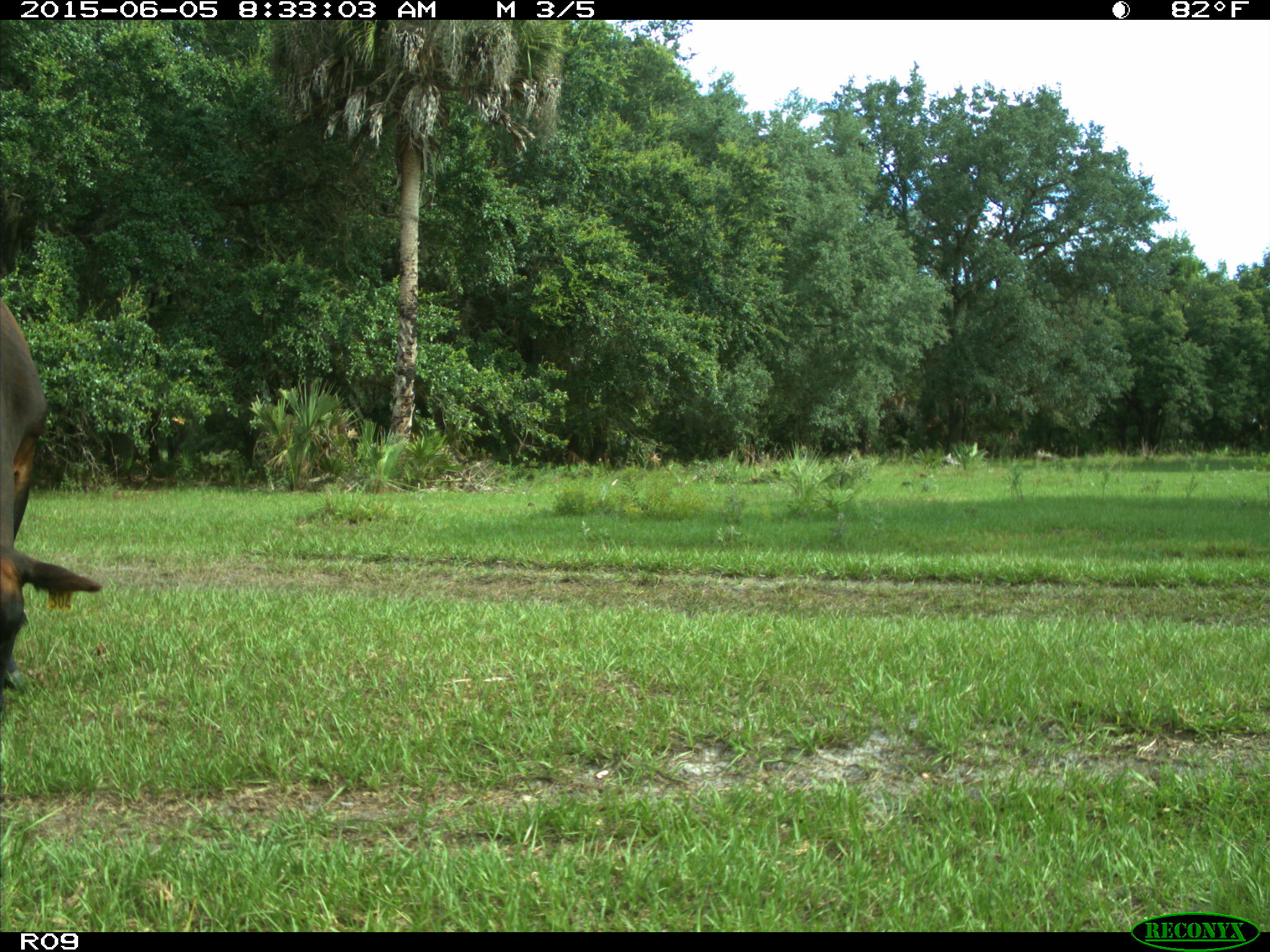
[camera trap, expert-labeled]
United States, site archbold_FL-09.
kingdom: Animalia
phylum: Chordata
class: Mammalia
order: Artiodactyla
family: Bovidae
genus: Bos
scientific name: Bos taurus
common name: domestic cow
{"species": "Bos taurus (domestic cow)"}